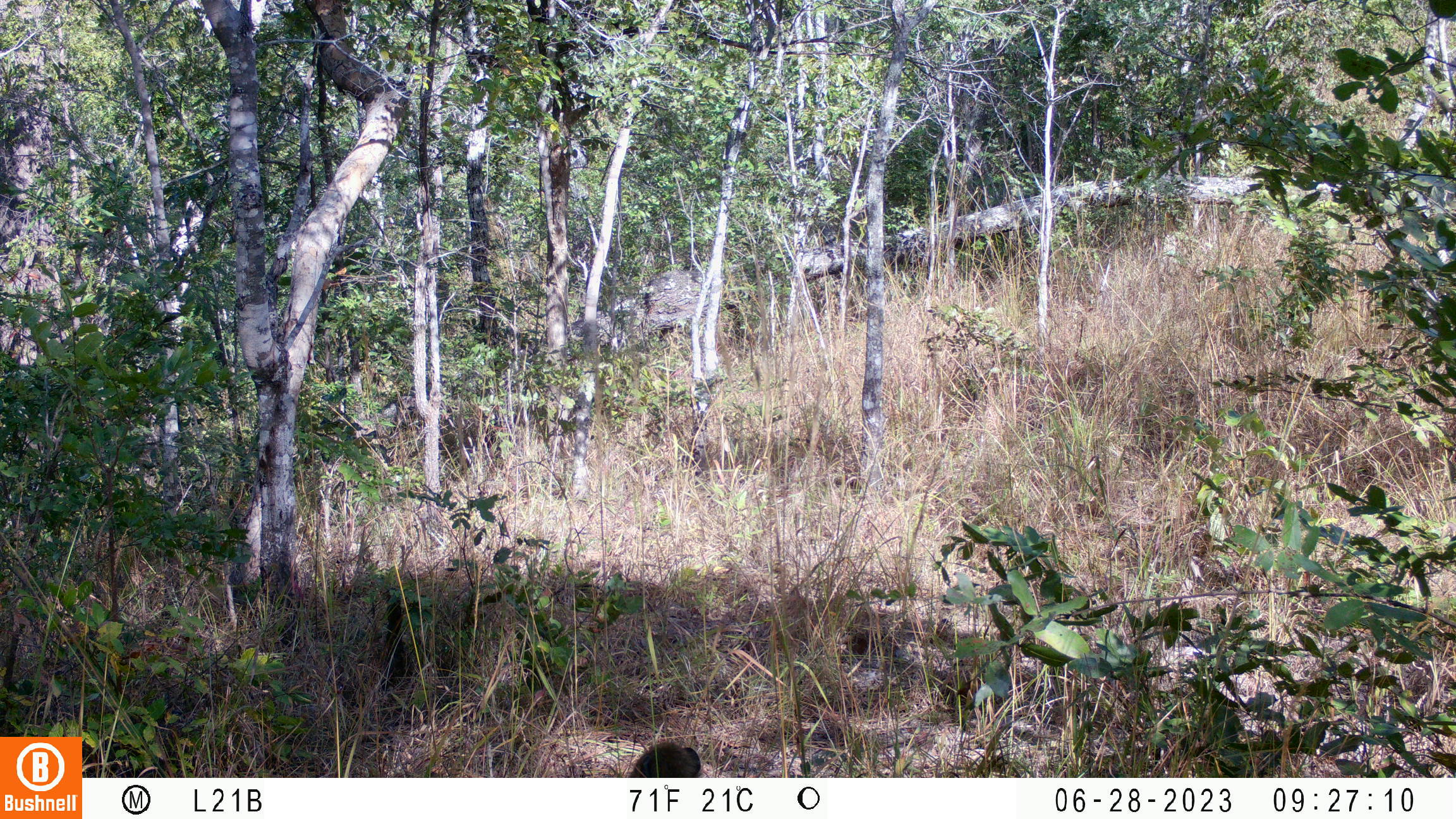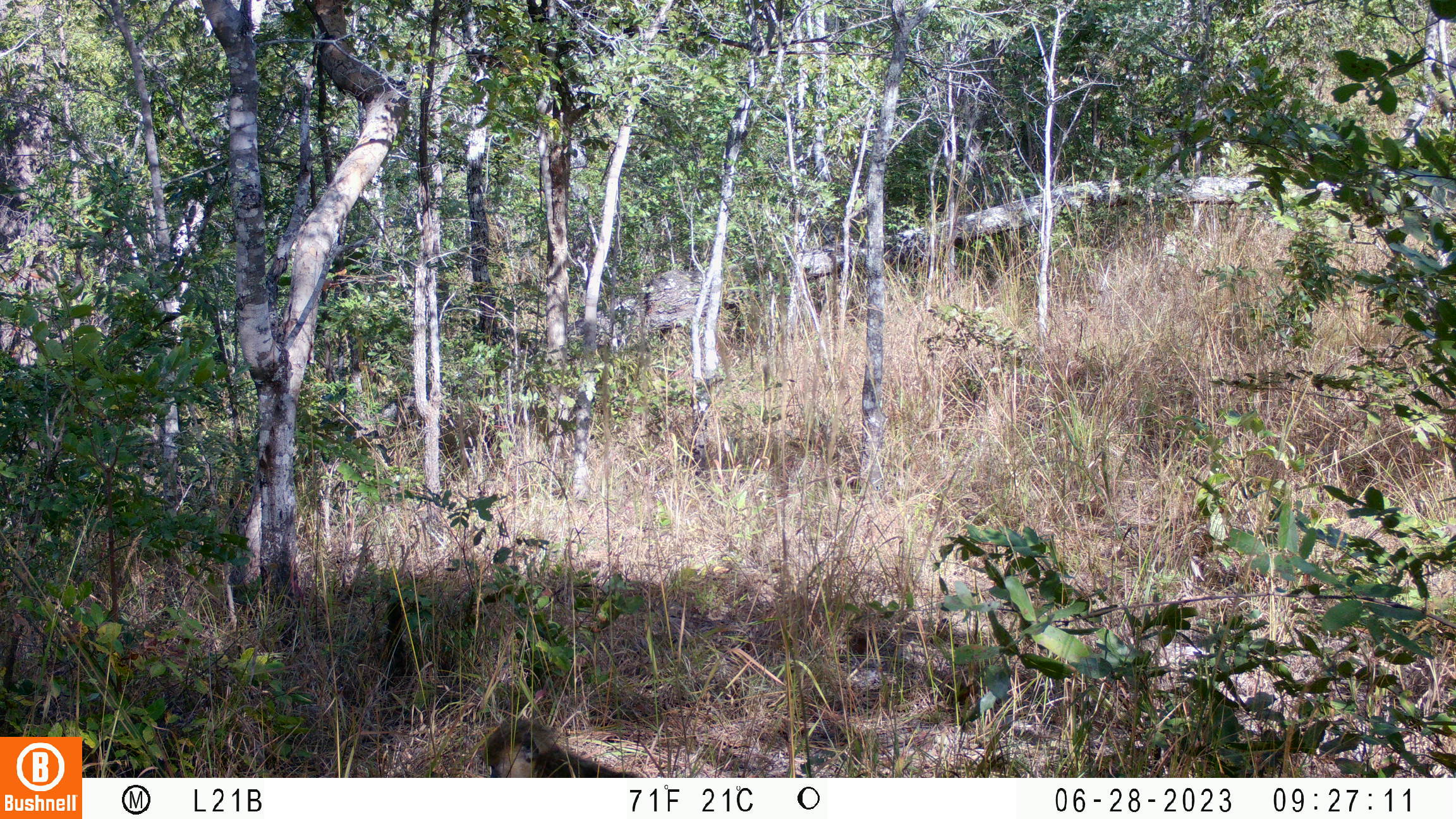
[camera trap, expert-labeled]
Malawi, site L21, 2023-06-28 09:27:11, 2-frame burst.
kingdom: Animalia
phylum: Chordata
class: Mammalia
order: Primates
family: Cercopithecidae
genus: Papio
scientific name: Papio cynocephalus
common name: yellow baboon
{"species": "yellow baboon (Papio cynocephalus)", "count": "1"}